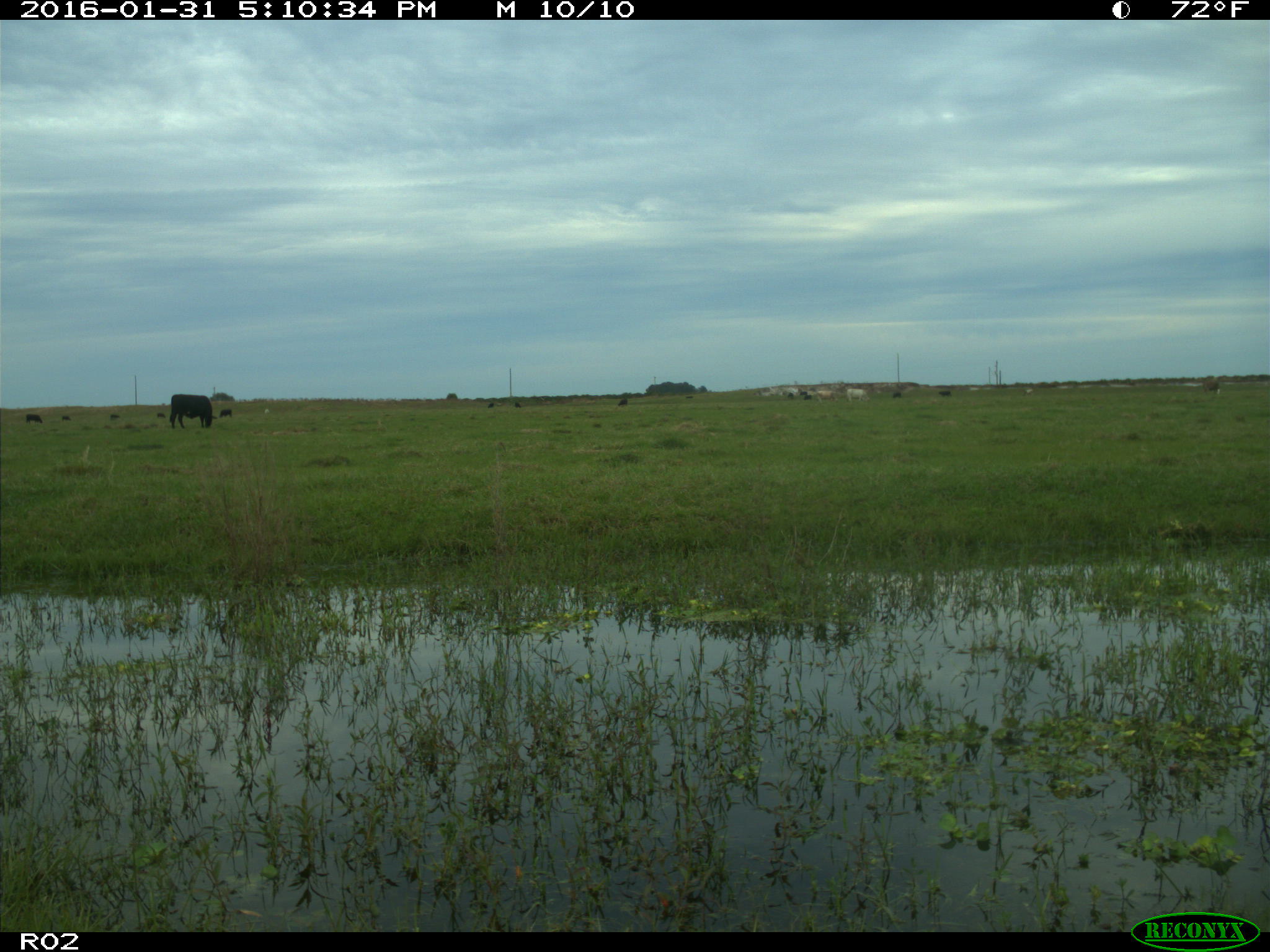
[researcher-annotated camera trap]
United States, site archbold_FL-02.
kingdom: Animalia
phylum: Chordata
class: Mammalia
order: Artiodactyla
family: Bovidae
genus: Bos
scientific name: Bos taurus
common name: domestic cow